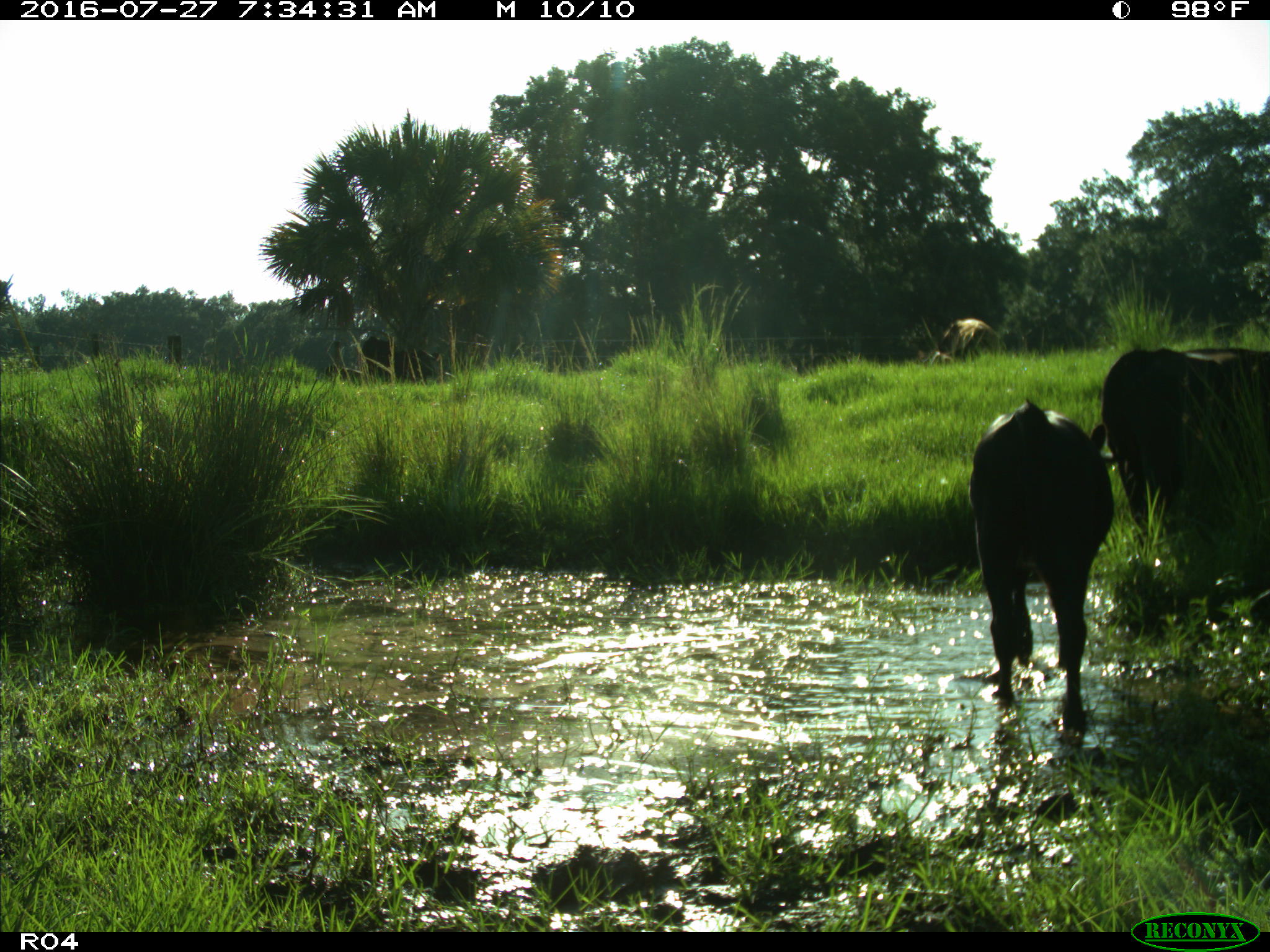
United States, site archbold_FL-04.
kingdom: Animalia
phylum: Chordata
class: Mammalia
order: Artiodactyla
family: Bovidae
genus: Bos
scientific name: Bos taurus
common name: domestic cow